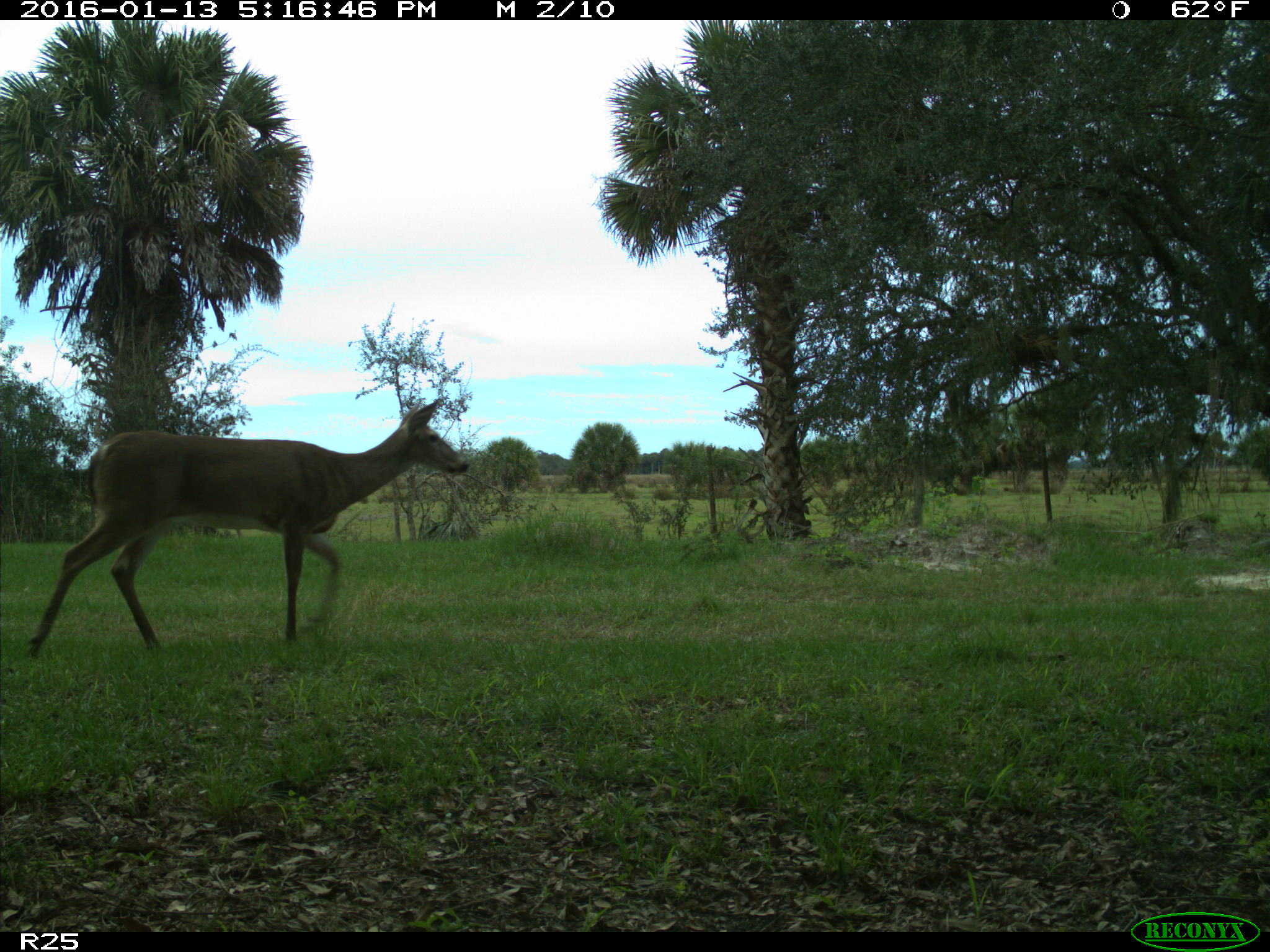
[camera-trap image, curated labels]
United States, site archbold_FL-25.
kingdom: Animalia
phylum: Chordata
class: Mammalia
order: Artiodactyla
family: Cervidae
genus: Odocoileus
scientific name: Odocoileus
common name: deer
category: unidentified deer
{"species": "unidentified deer (deer) (Odocoileus)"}